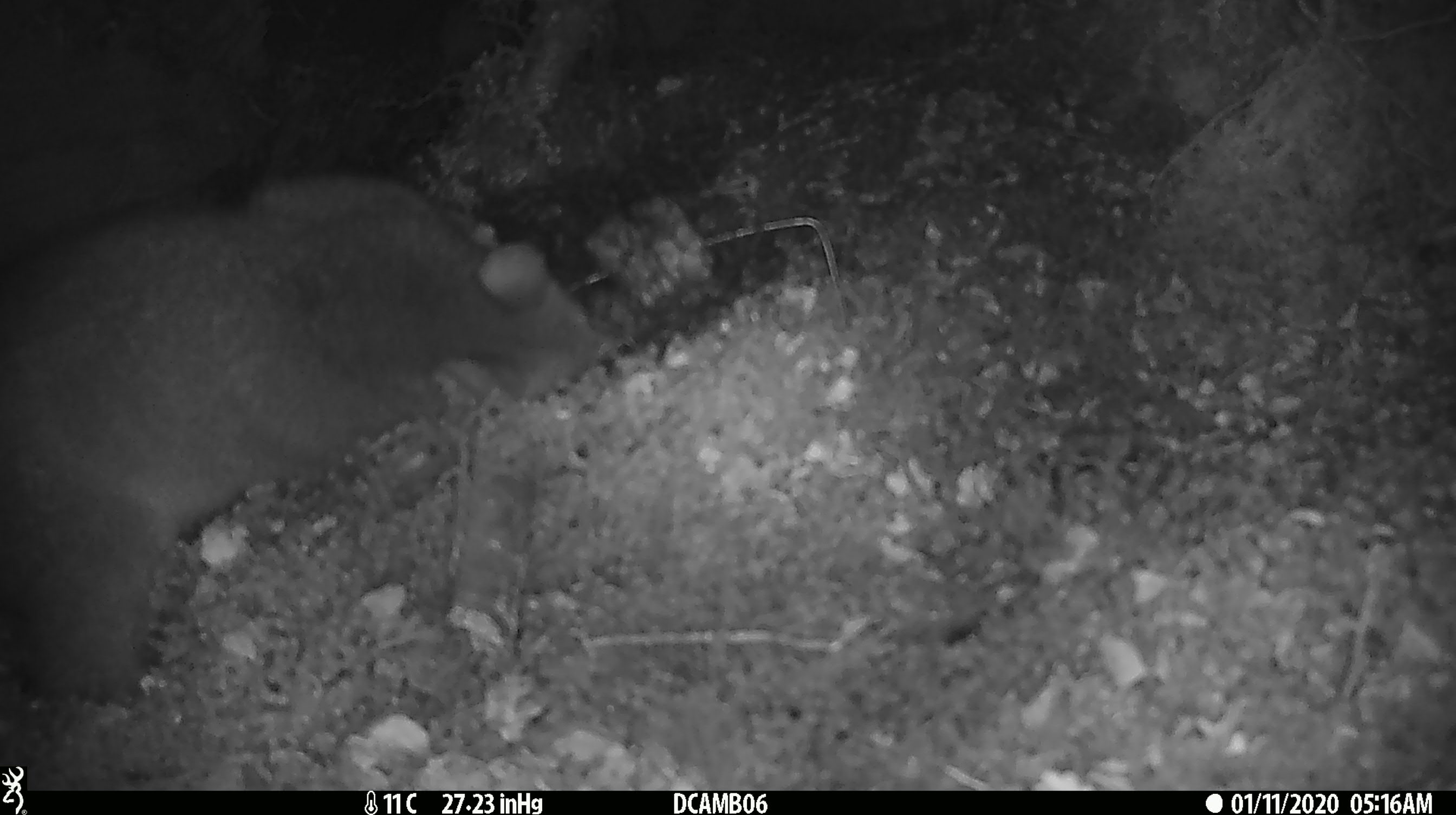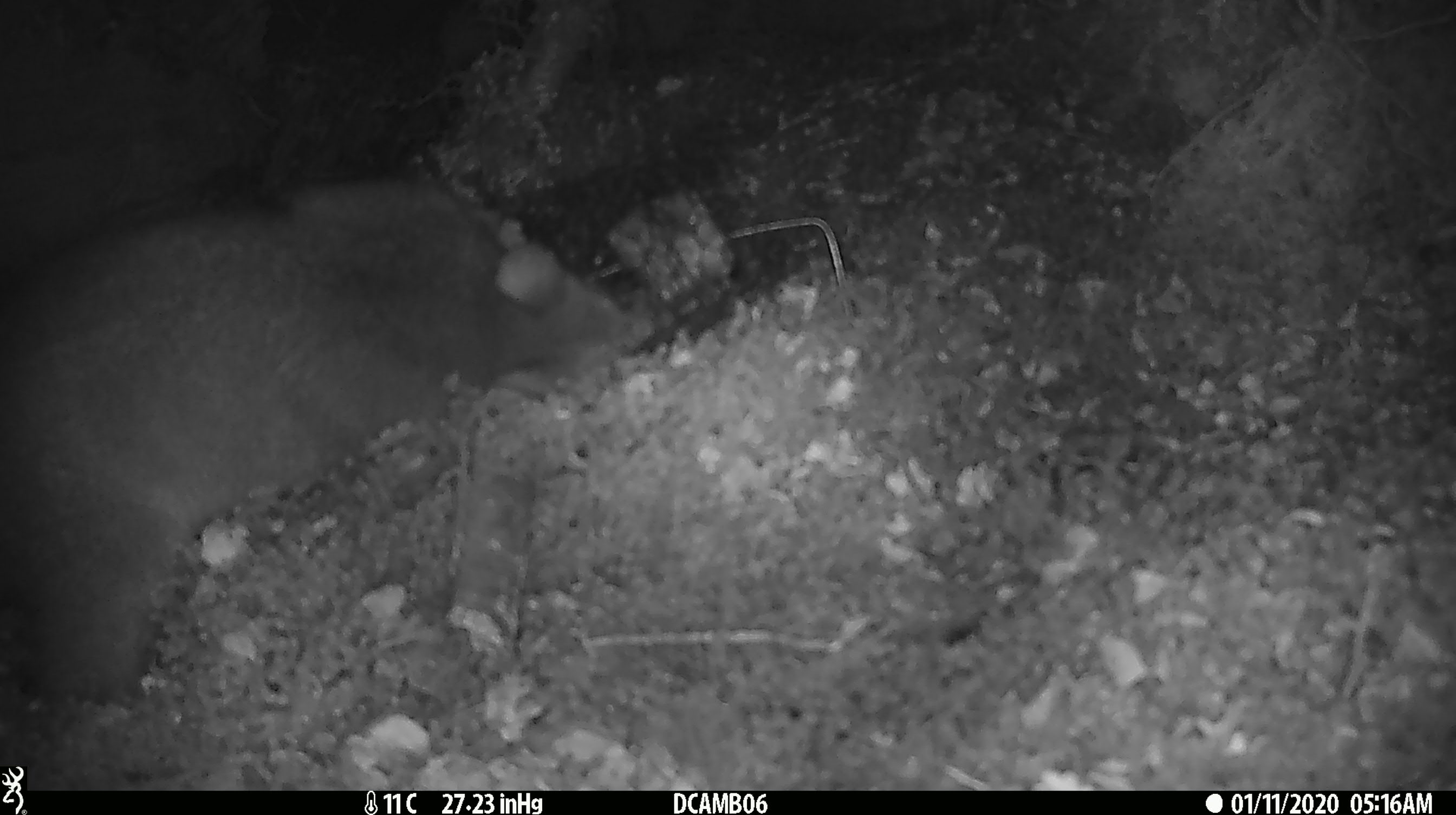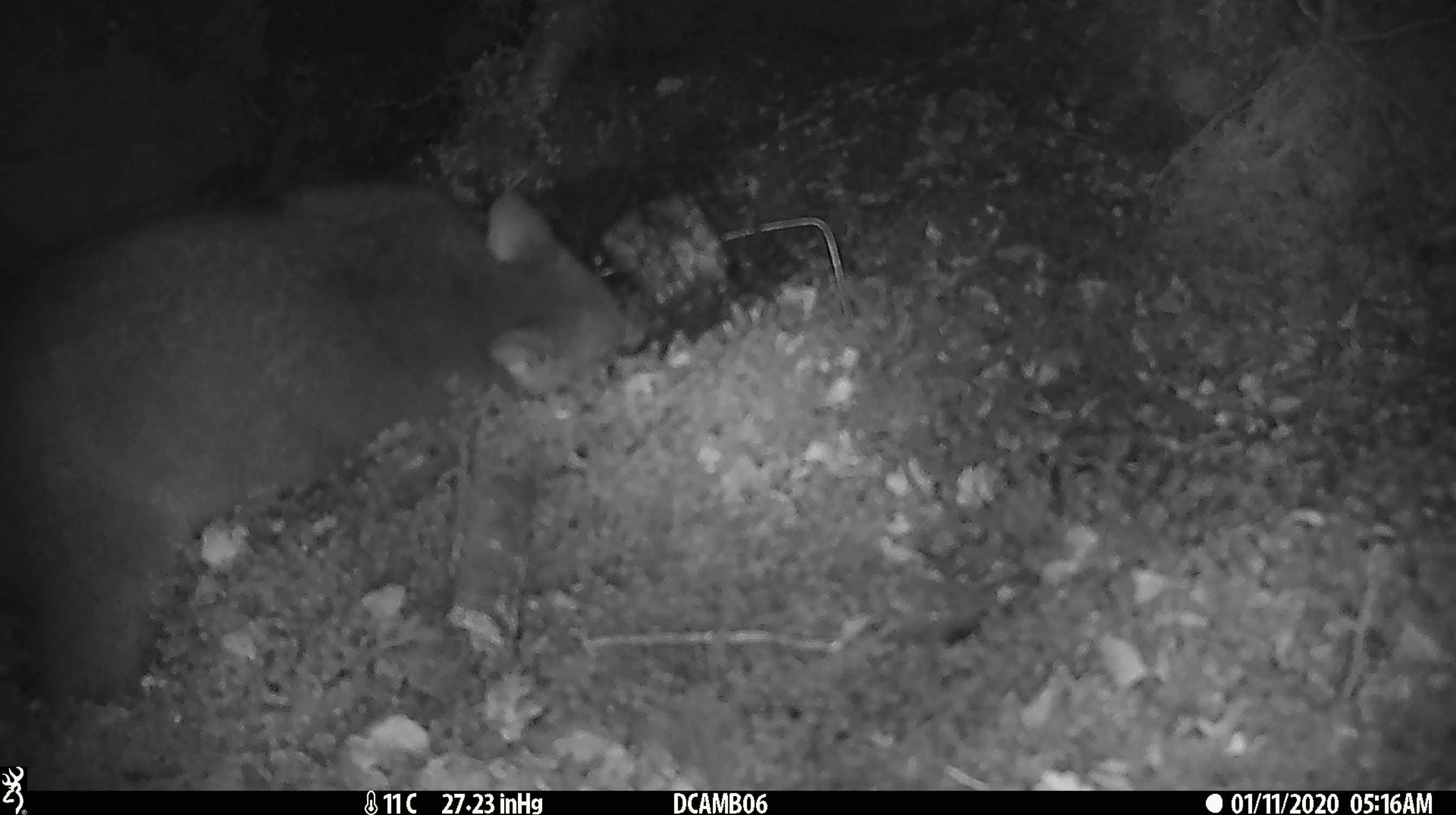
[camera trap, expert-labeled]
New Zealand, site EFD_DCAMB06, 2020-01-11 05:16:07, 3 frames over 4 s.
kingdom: Animalia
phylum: Chordata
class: Mammalia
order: Diprotodontia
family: Phalangeridae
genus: Trichosurus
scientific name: Trichosurus vulpecula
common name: common brushtail possum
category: possum